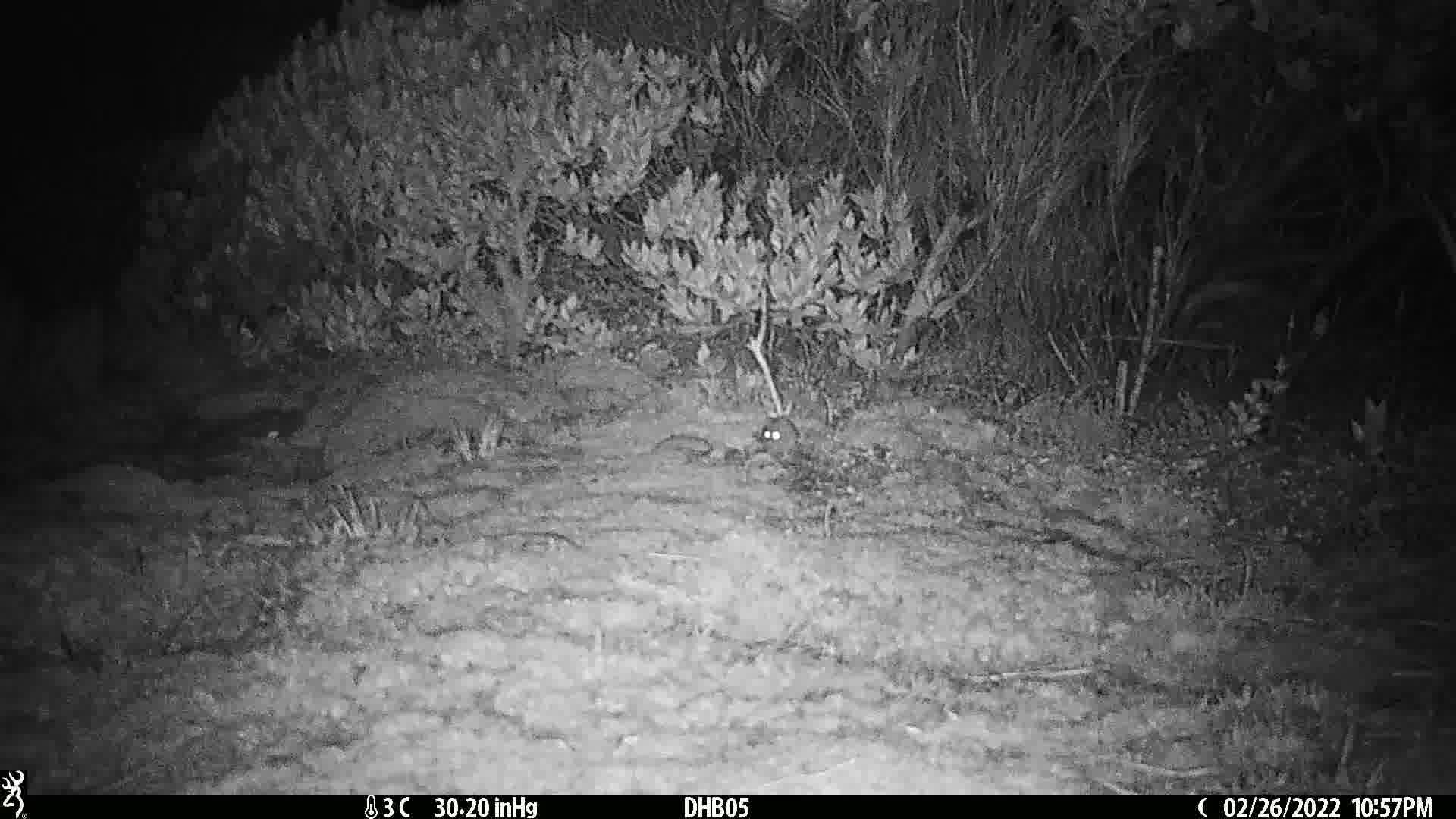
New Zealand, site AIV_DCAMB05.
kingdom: Animalia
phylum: Chordata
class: Mammalia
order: Rodentia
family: Muridae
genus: Mus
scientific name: Mus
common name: mouse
Mouse (Mus).